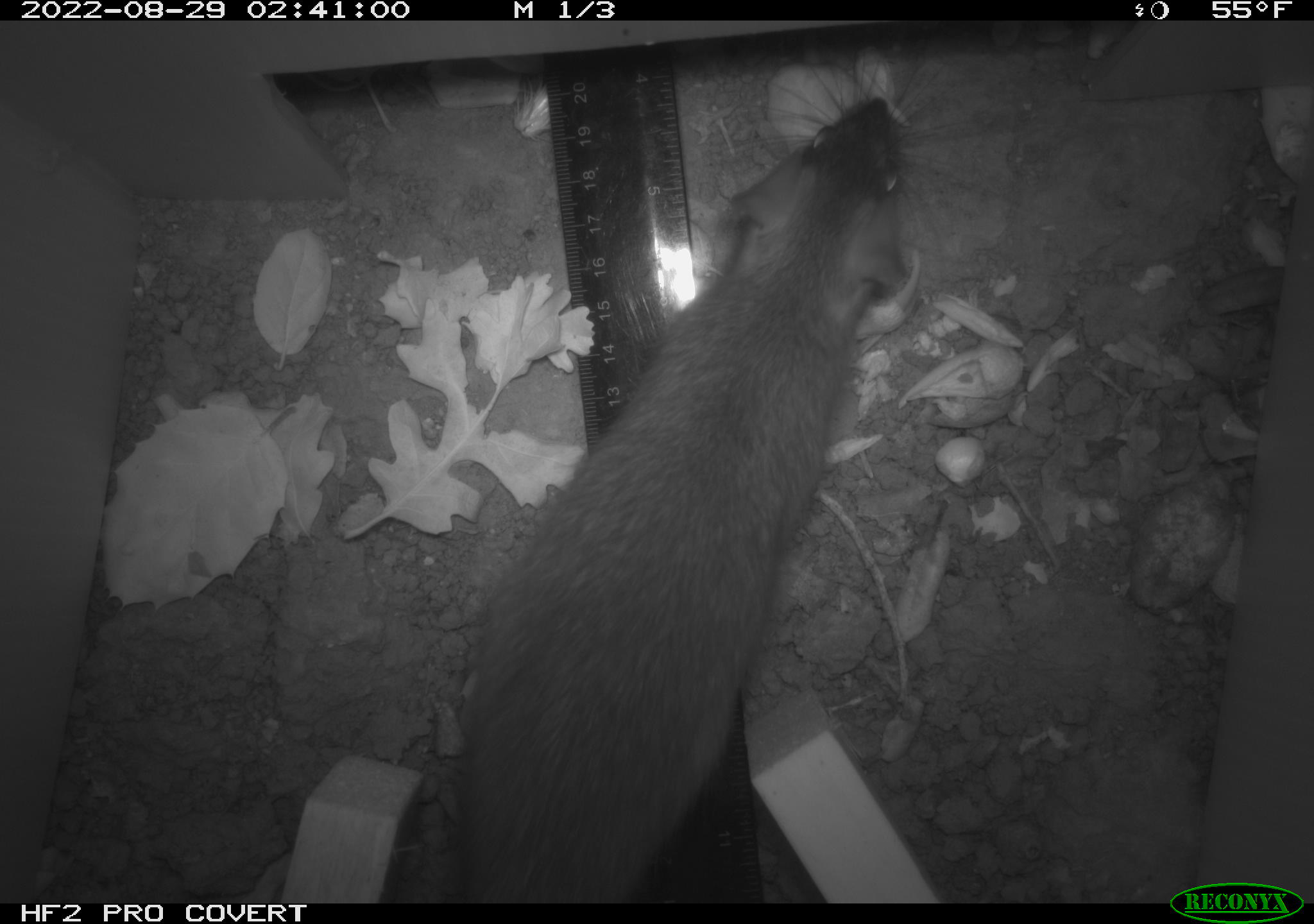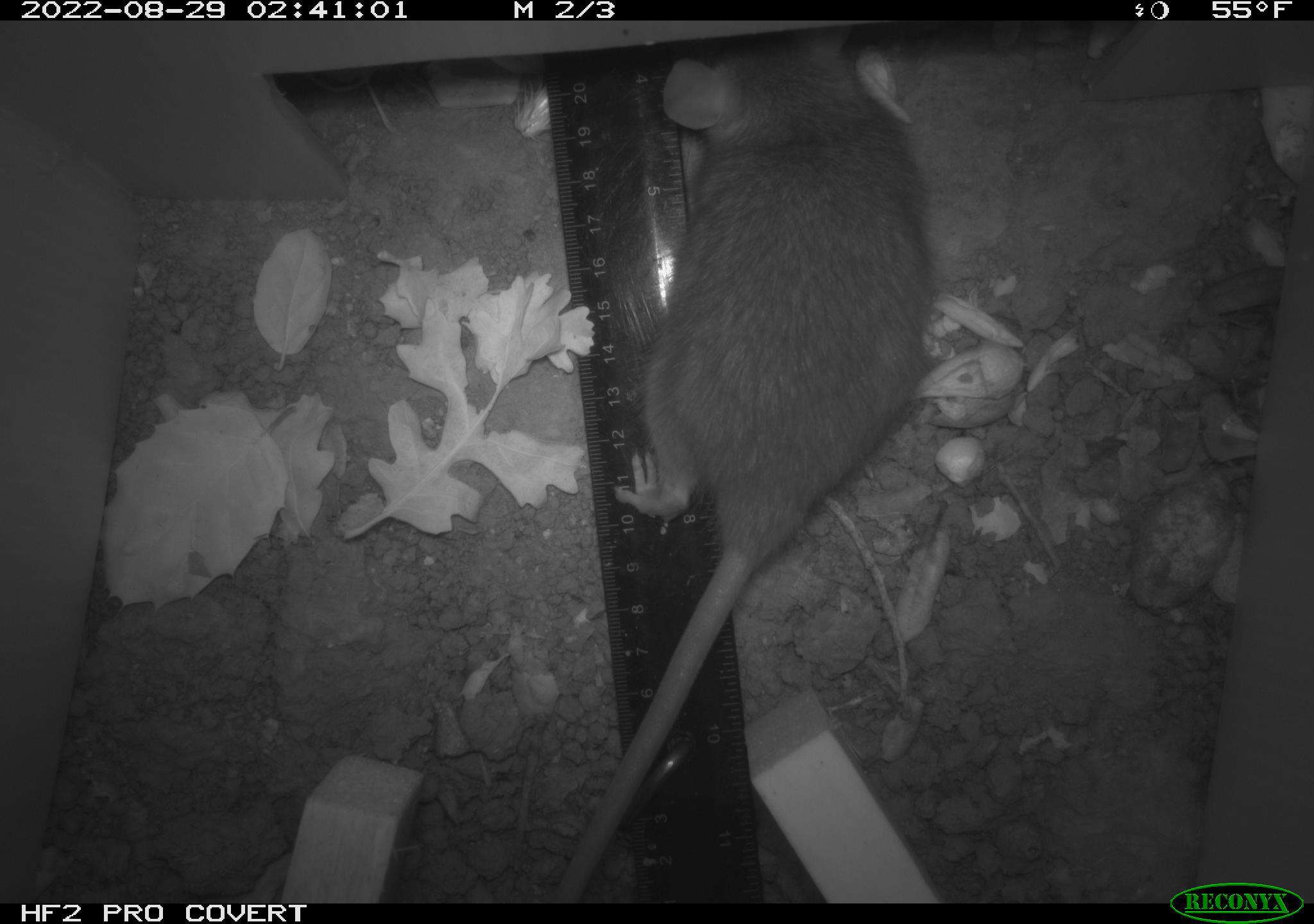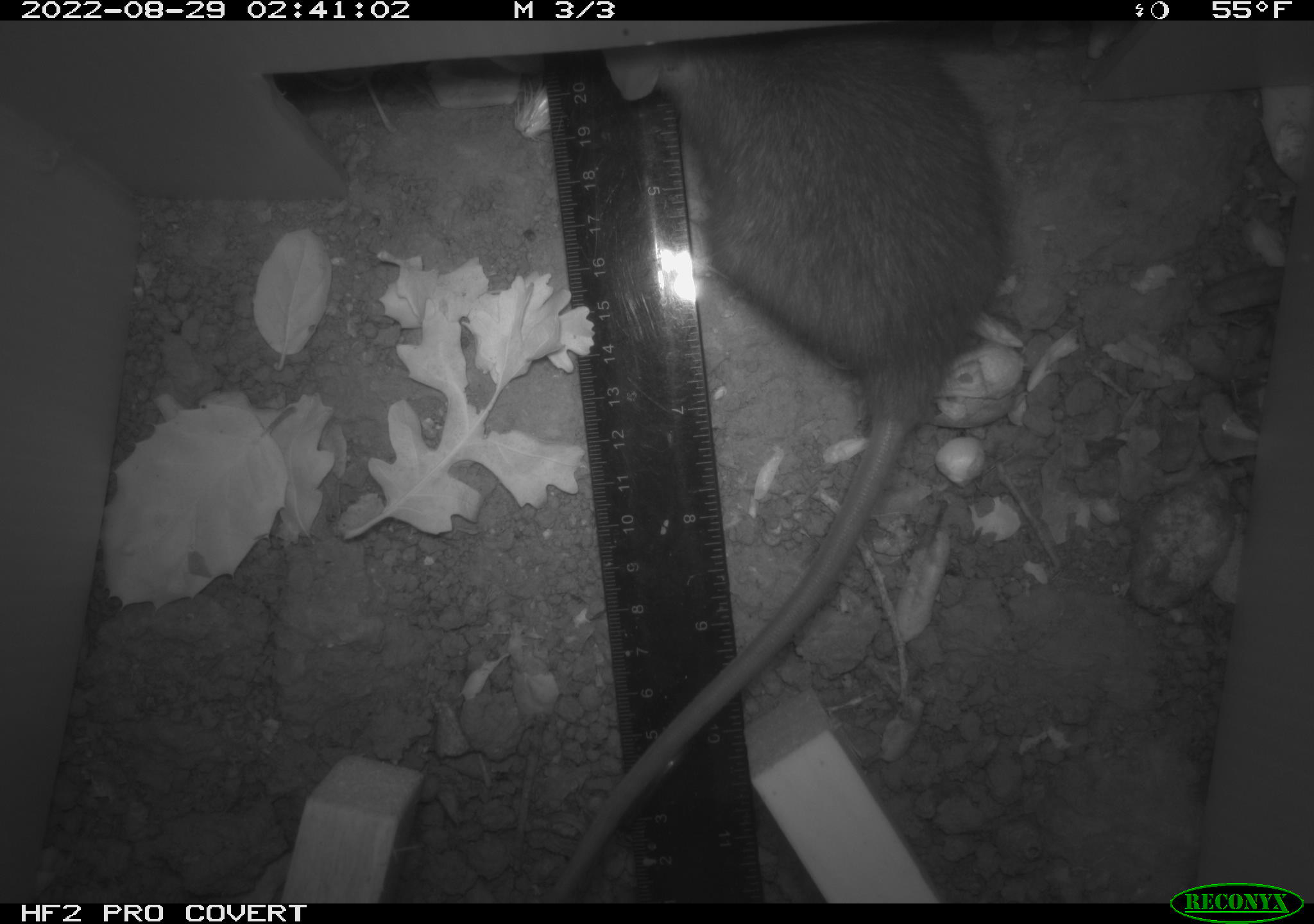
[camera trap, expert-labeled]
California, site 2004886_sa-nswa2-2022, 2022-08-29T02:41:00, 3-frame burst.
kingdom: Animalia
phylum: Chordata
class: Mammalia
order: Rodentia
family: Muridae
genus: Rattus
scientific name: Rattus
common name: rat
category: rattus species